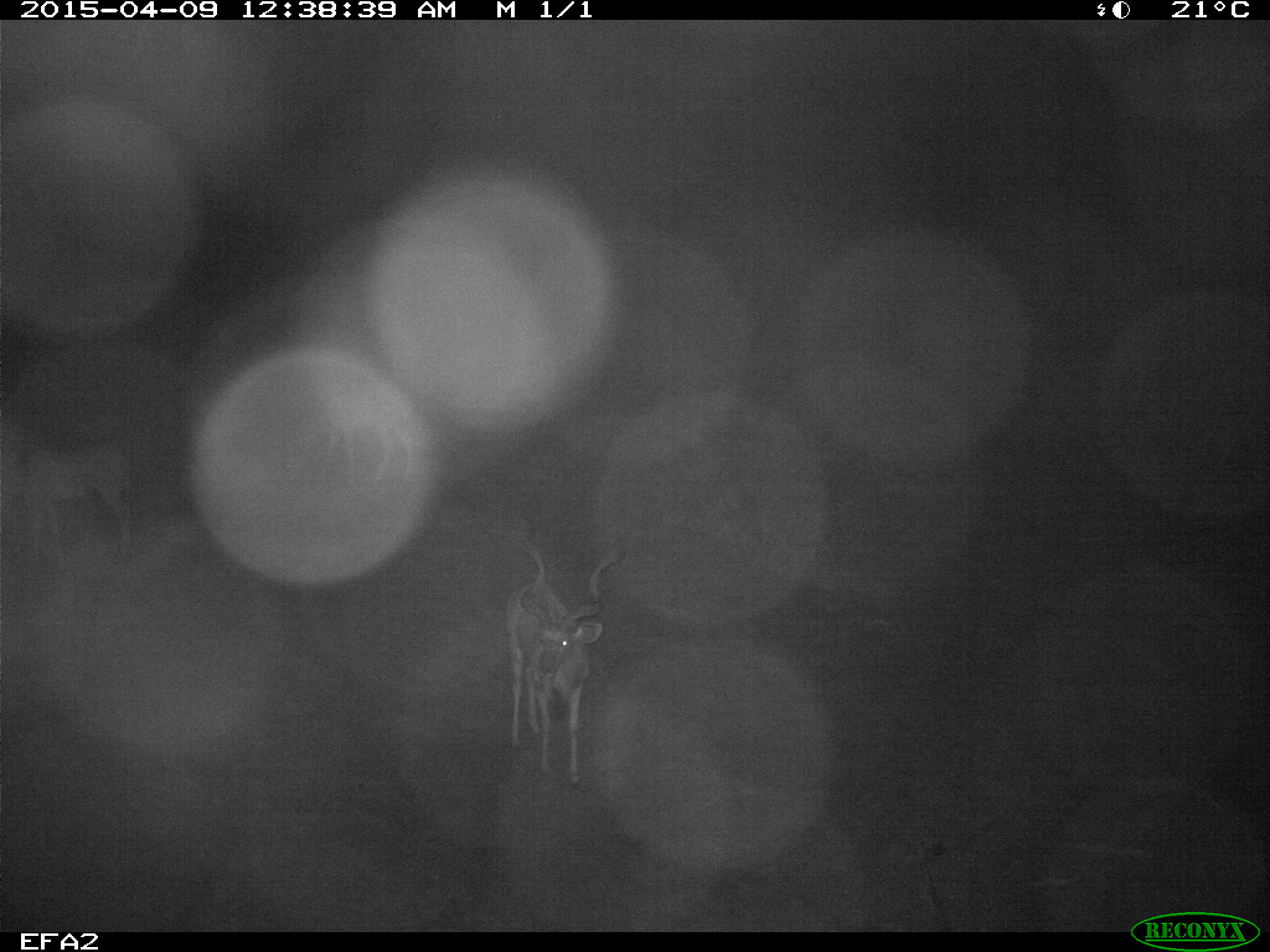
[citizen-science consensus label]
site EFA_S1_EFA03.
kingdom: Animalia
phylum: Chordata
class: Mammalia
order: Artiodactyla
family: Bovidae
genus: Tragelaphus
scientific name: Tragelaphus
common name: kudu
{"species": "kudu (Tragelaphus)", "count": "3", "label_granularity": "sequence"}